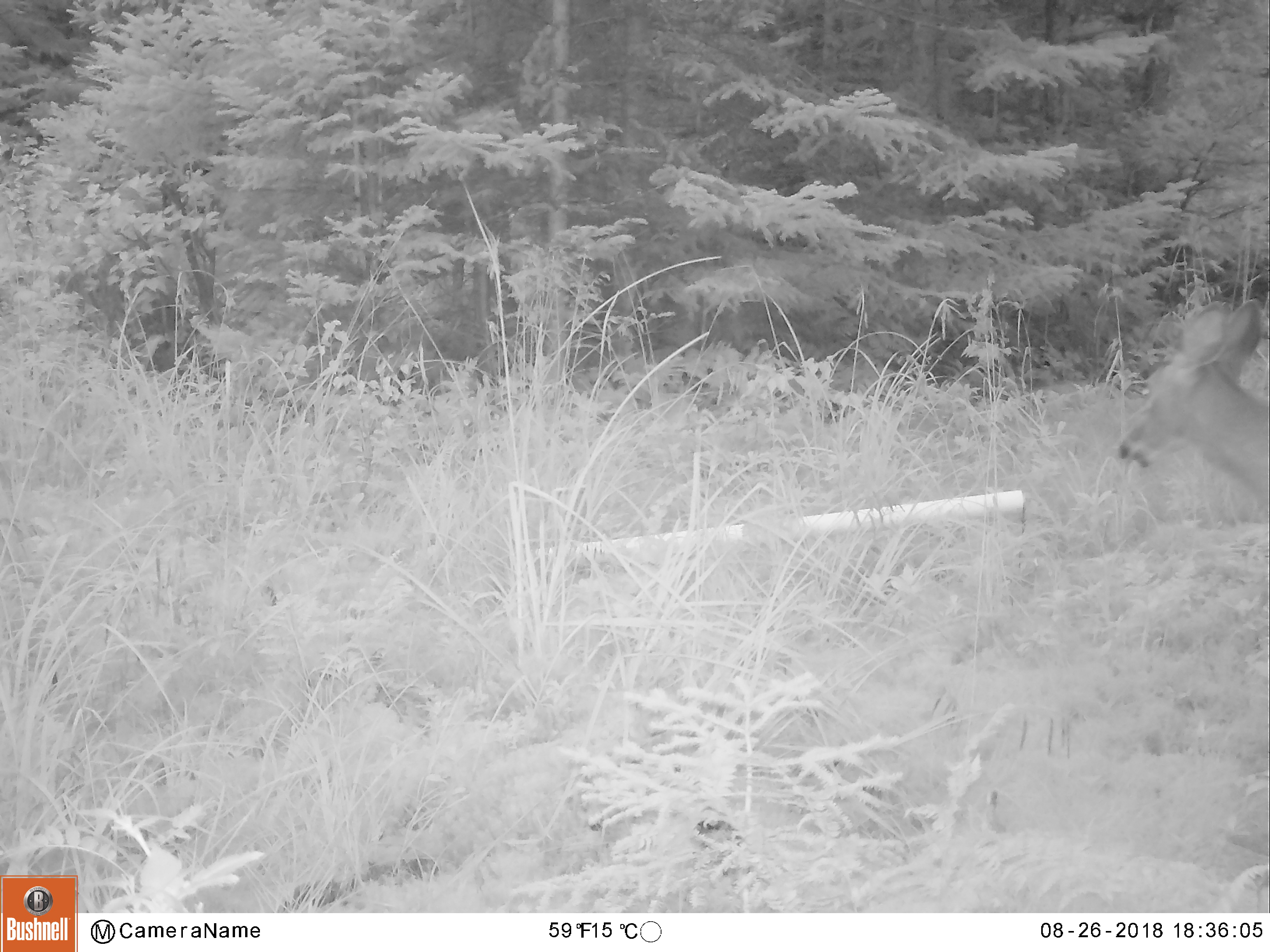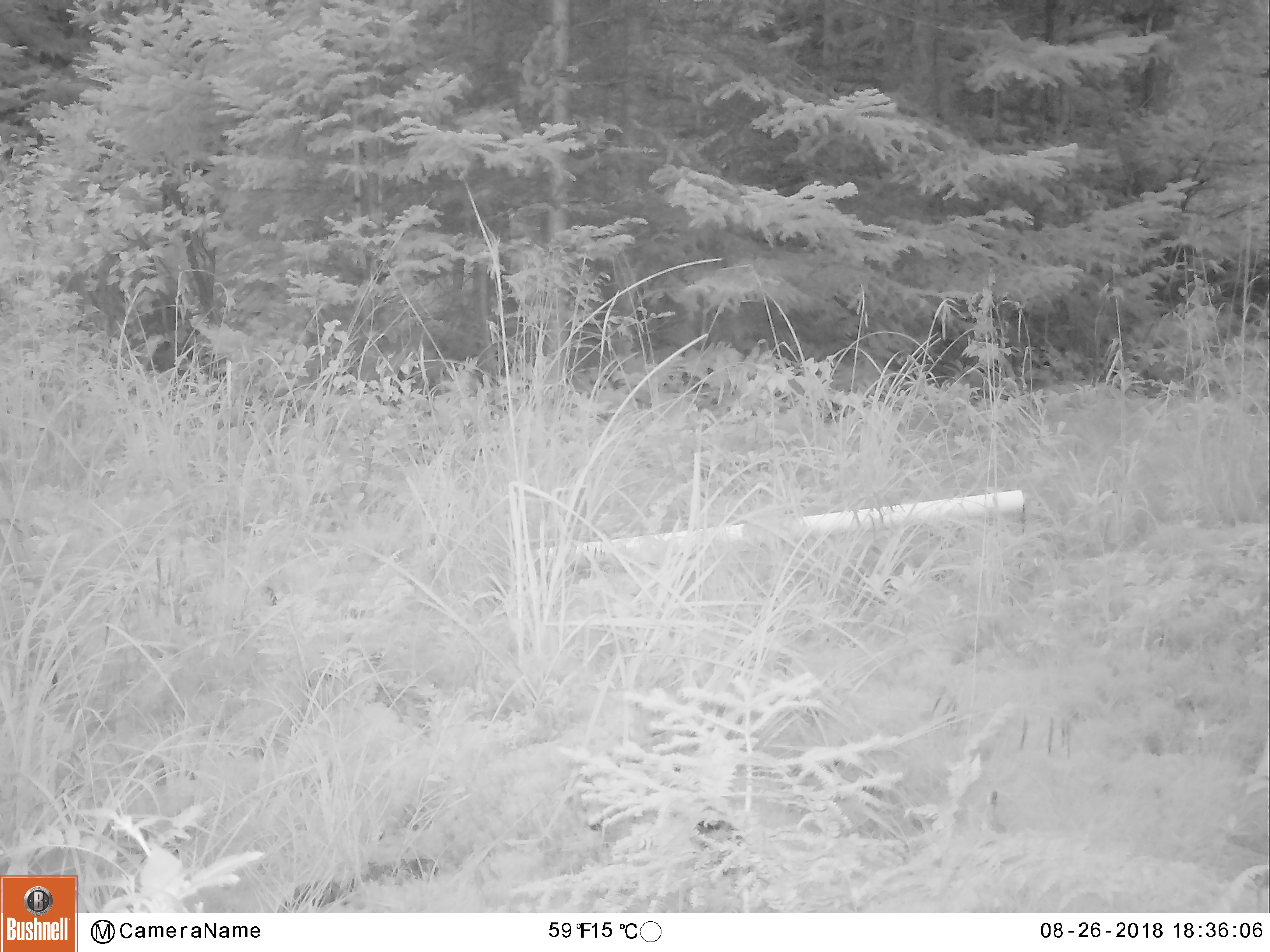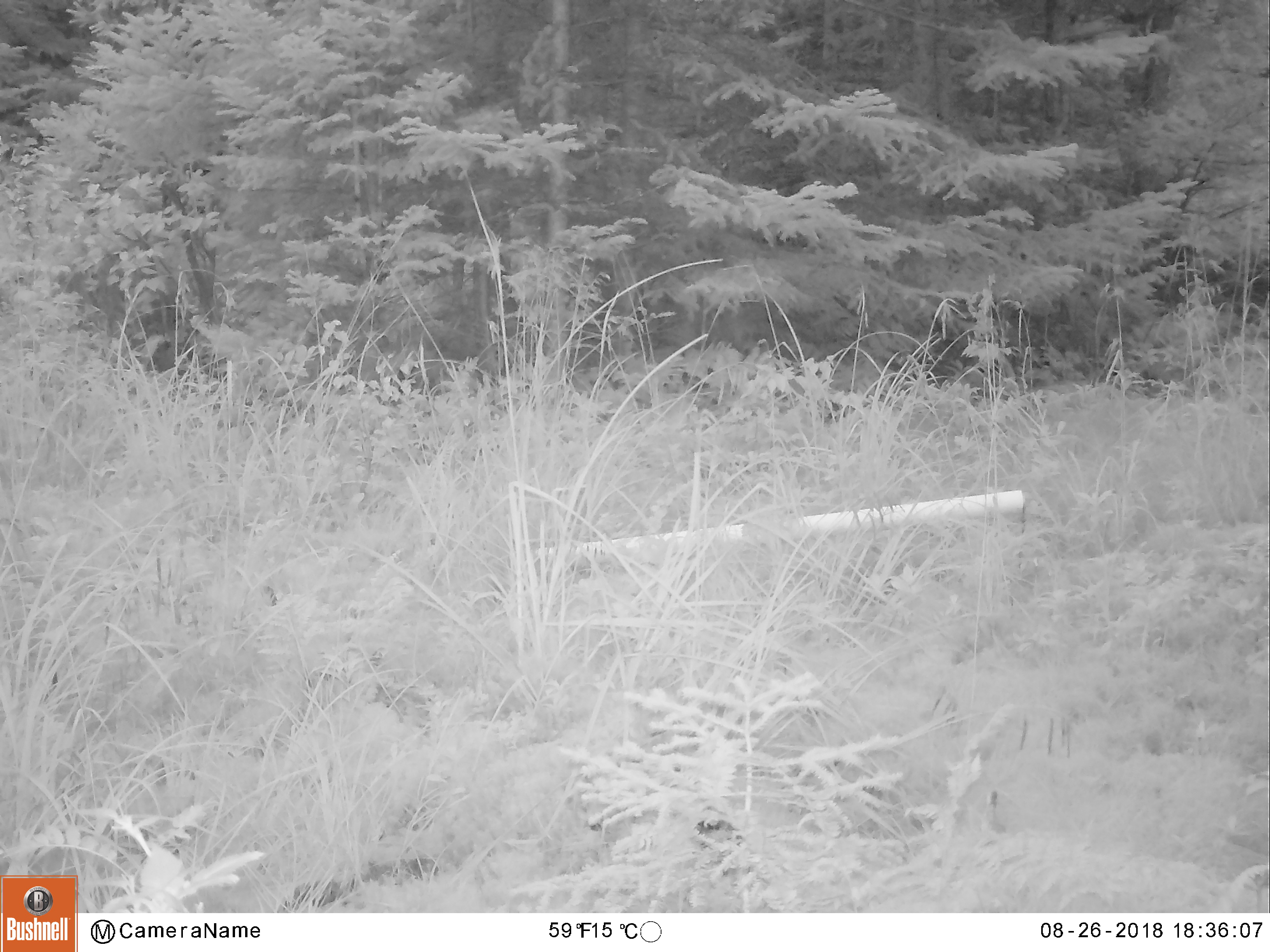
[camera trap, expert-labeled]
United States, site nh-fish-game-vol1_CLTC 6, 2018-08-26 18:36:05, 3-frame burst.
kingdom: Animalia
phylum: Chordata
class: Mammalia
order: Artiodactyla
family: Cervidae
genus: Odocoileus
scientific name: Odocoileus virginianus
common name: white-tailed deer